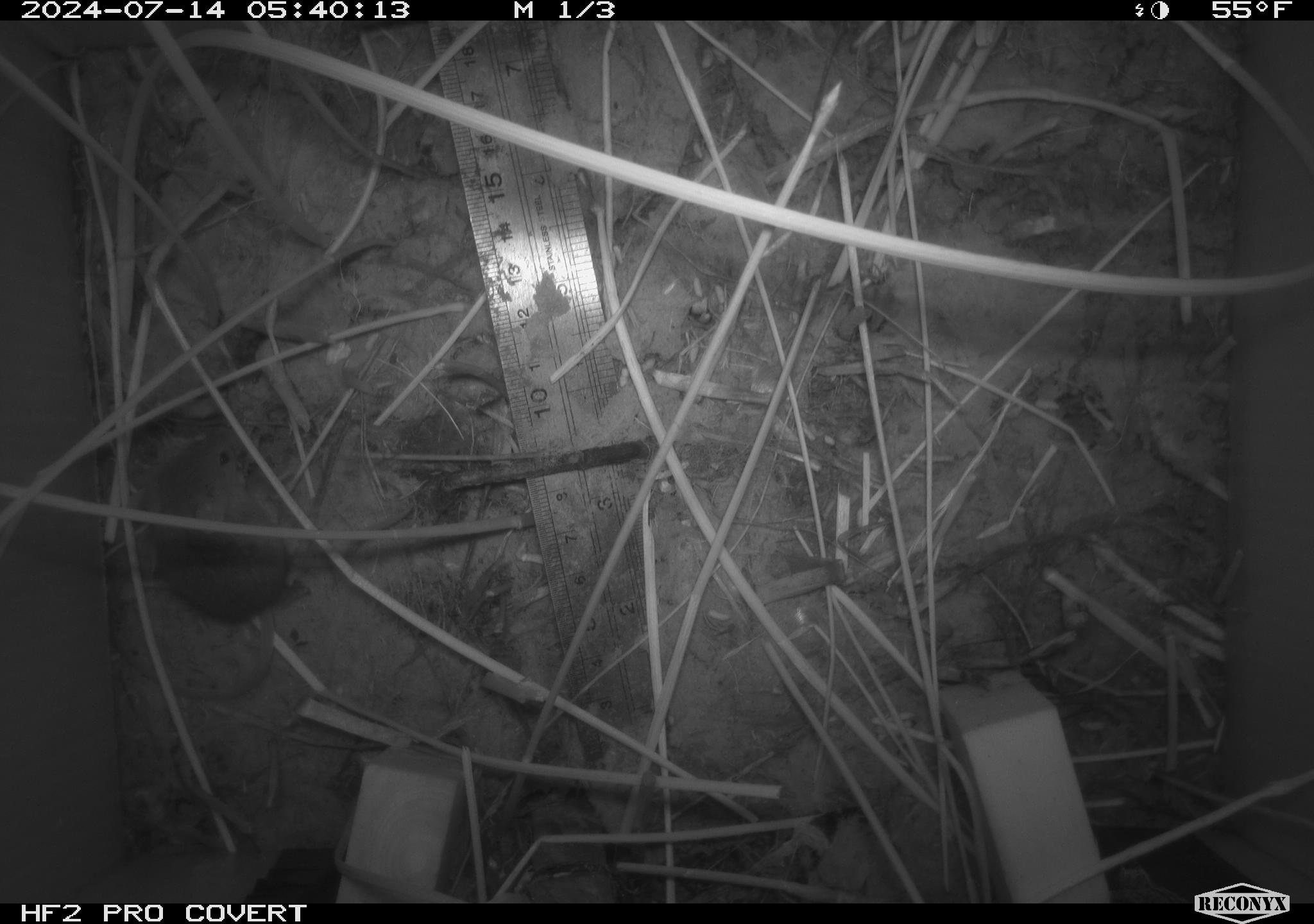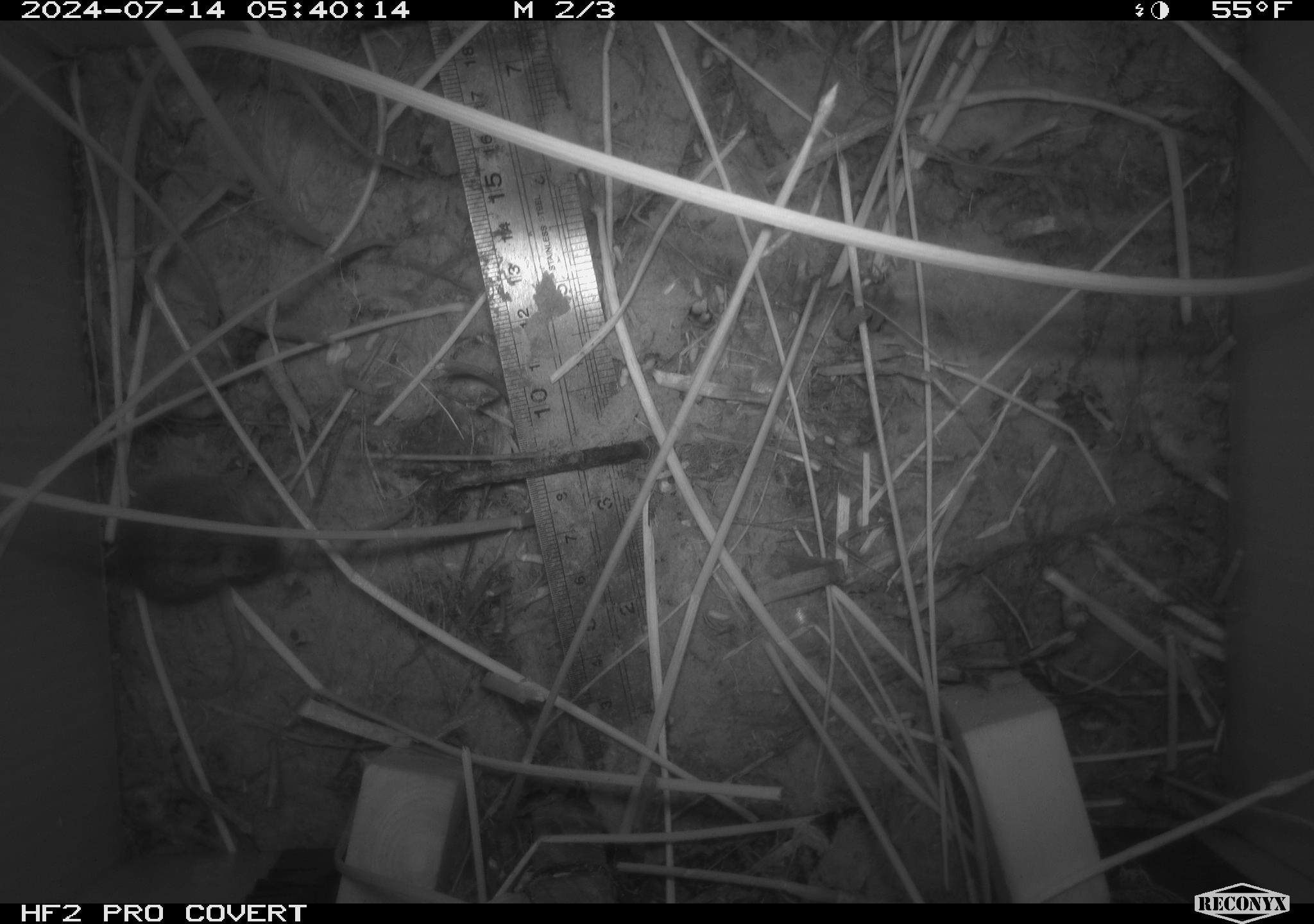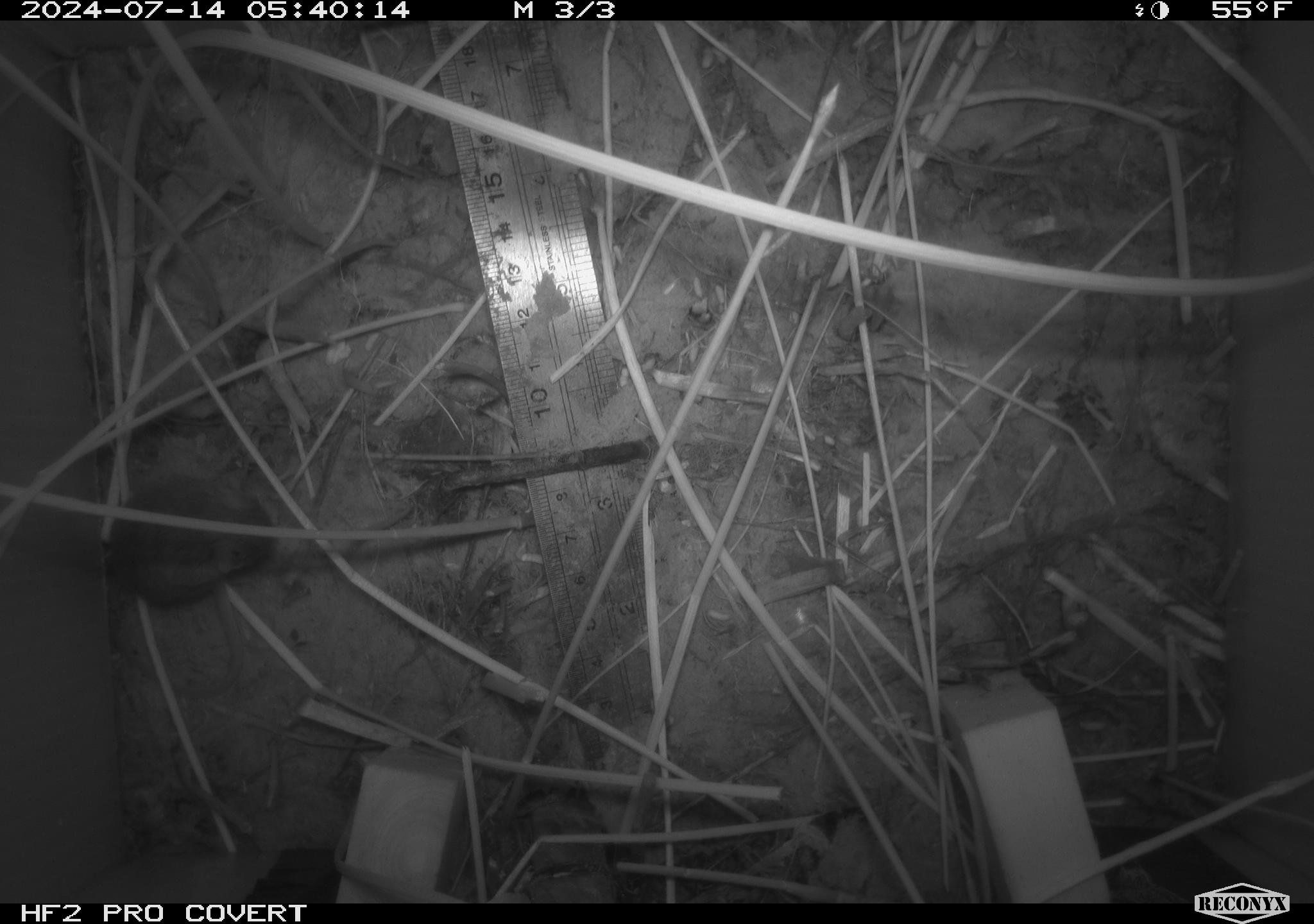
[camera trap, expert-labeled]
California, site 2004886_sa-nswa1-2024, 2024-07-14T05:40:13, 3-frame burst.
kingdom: Animalia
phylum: Chordata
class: Mammalia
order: Rodentia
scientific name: Rodentia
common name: rodent